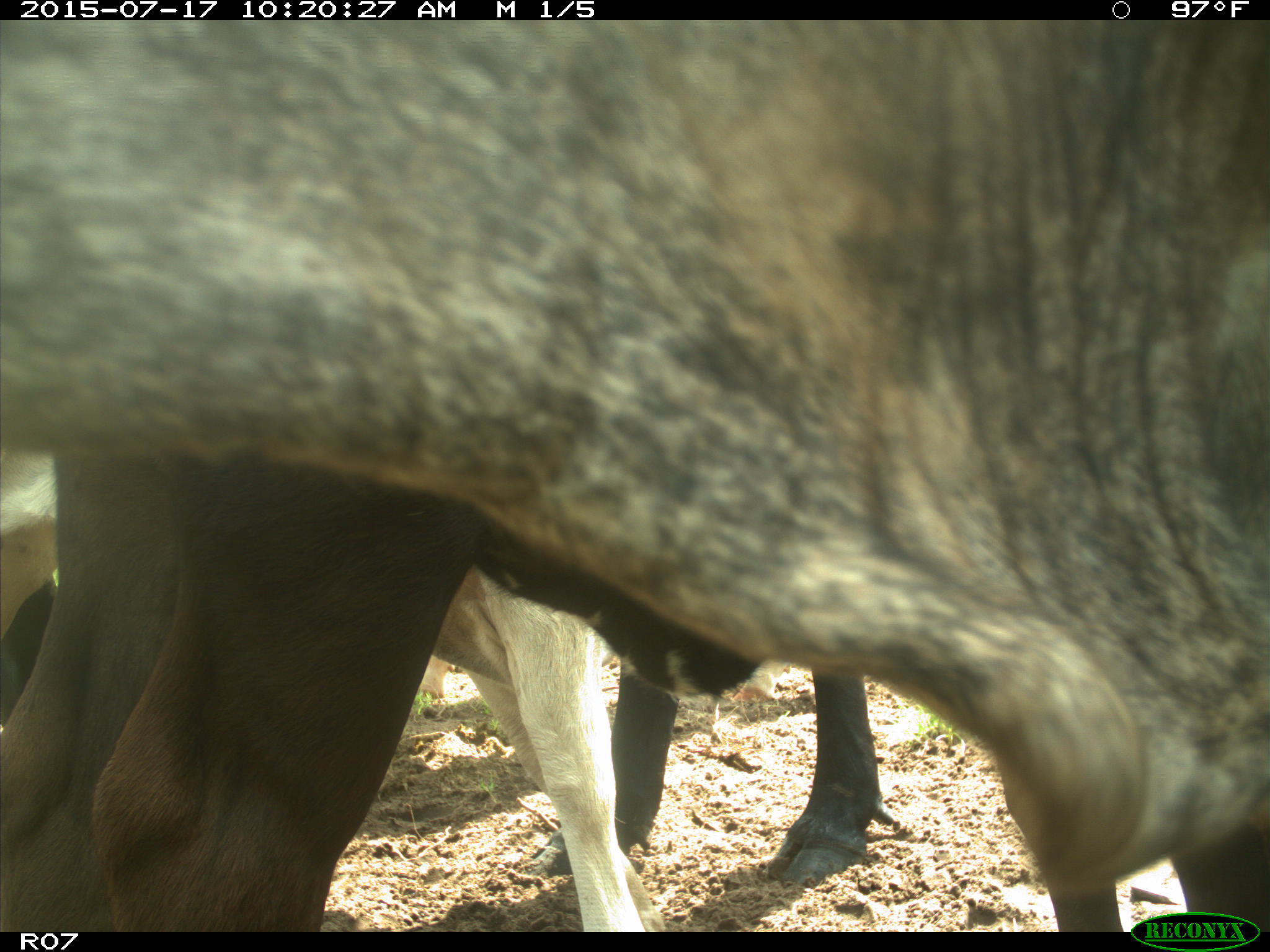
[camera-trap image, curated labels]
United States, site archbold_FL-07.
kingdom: Animalia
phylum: Chordata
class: Mammalia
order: Artiodactyla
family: Bovidae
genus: Bos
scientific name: Bos taurus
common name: domestic cow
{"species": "Bos taurus (domestic cow)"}